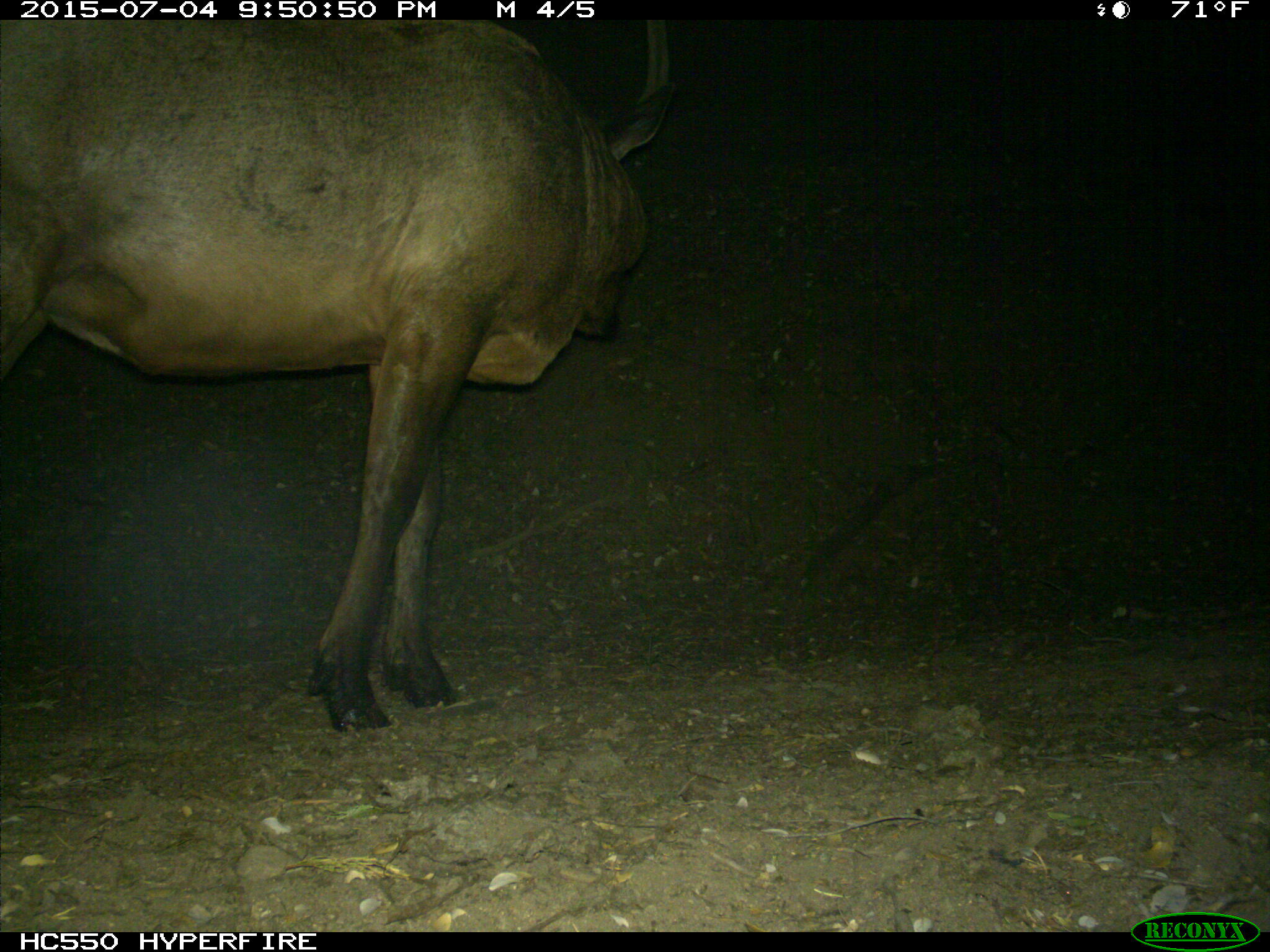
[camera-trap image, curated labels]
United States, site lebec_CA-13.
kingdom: Animalia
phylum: Chordata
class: Mammalia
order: Artiodactyla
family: Cervidae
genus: Cervus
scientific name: Cervus canadensis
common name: elk